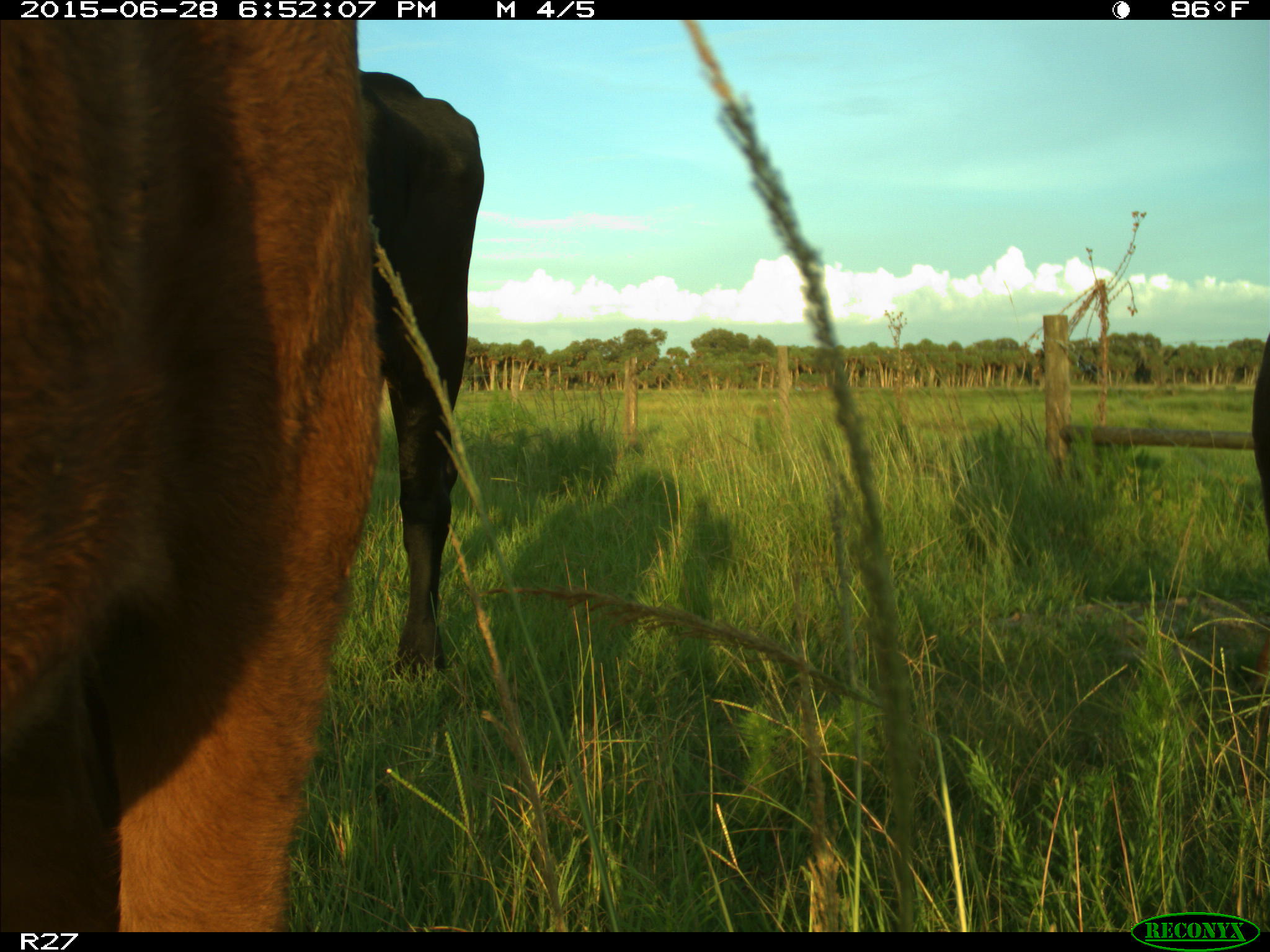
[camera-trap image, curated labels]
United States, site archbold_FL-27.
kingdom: Animalia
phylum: Chordata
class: Mammalia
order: Artiodactyla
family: Bovidae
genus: Bos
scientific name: Bos taurus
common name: domestic cow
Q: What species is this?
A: Bos taurus (domestic cow).